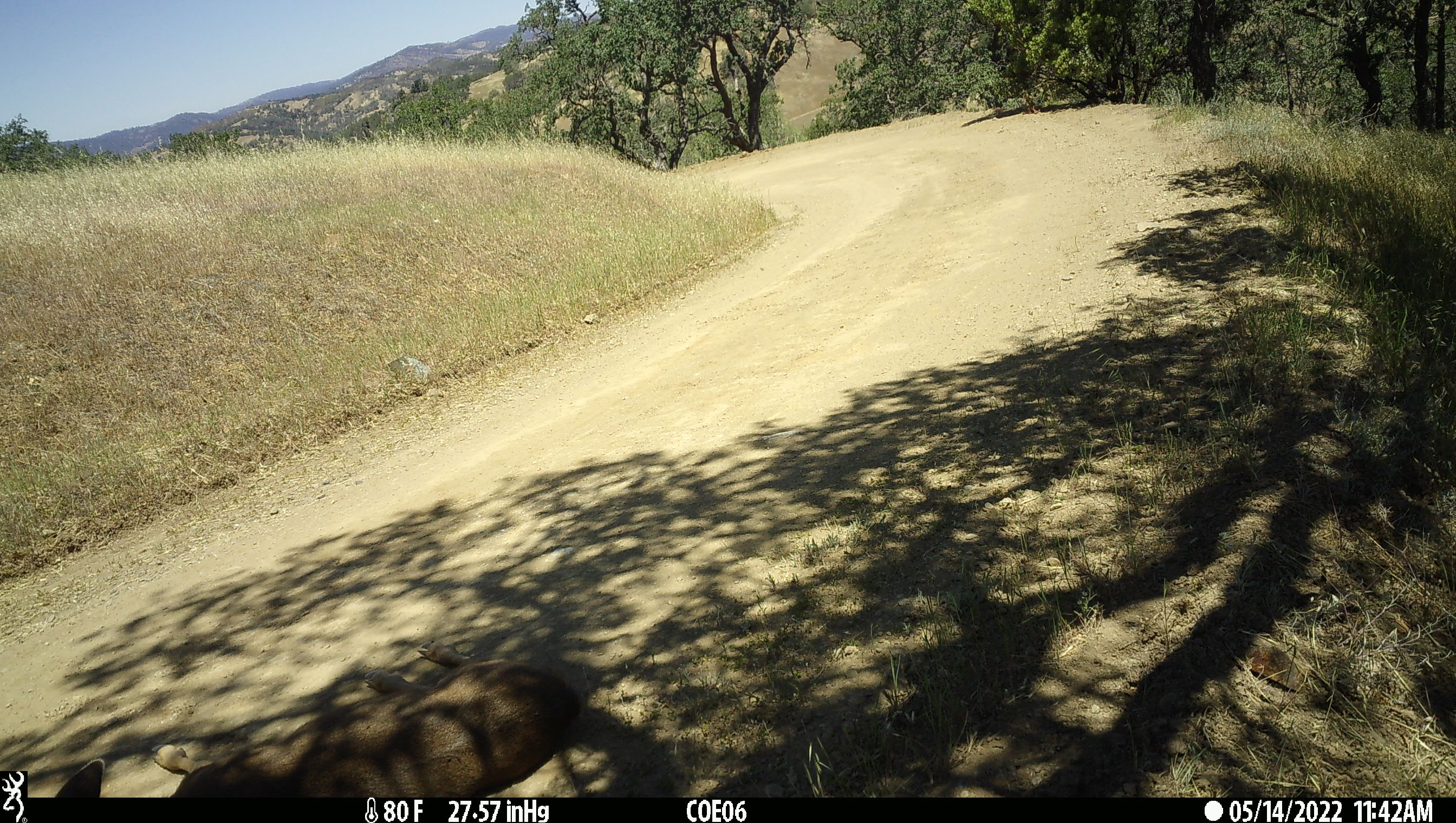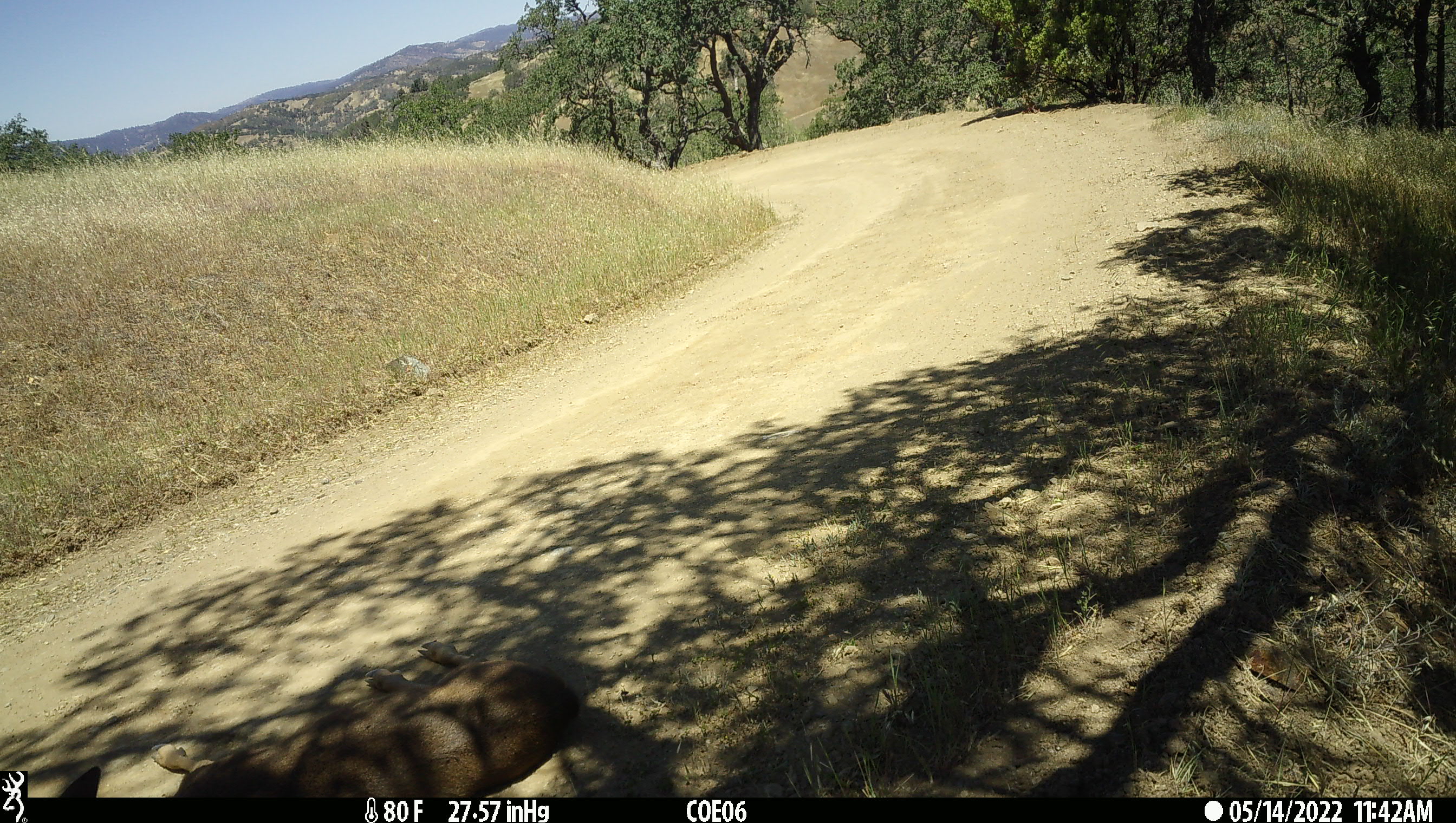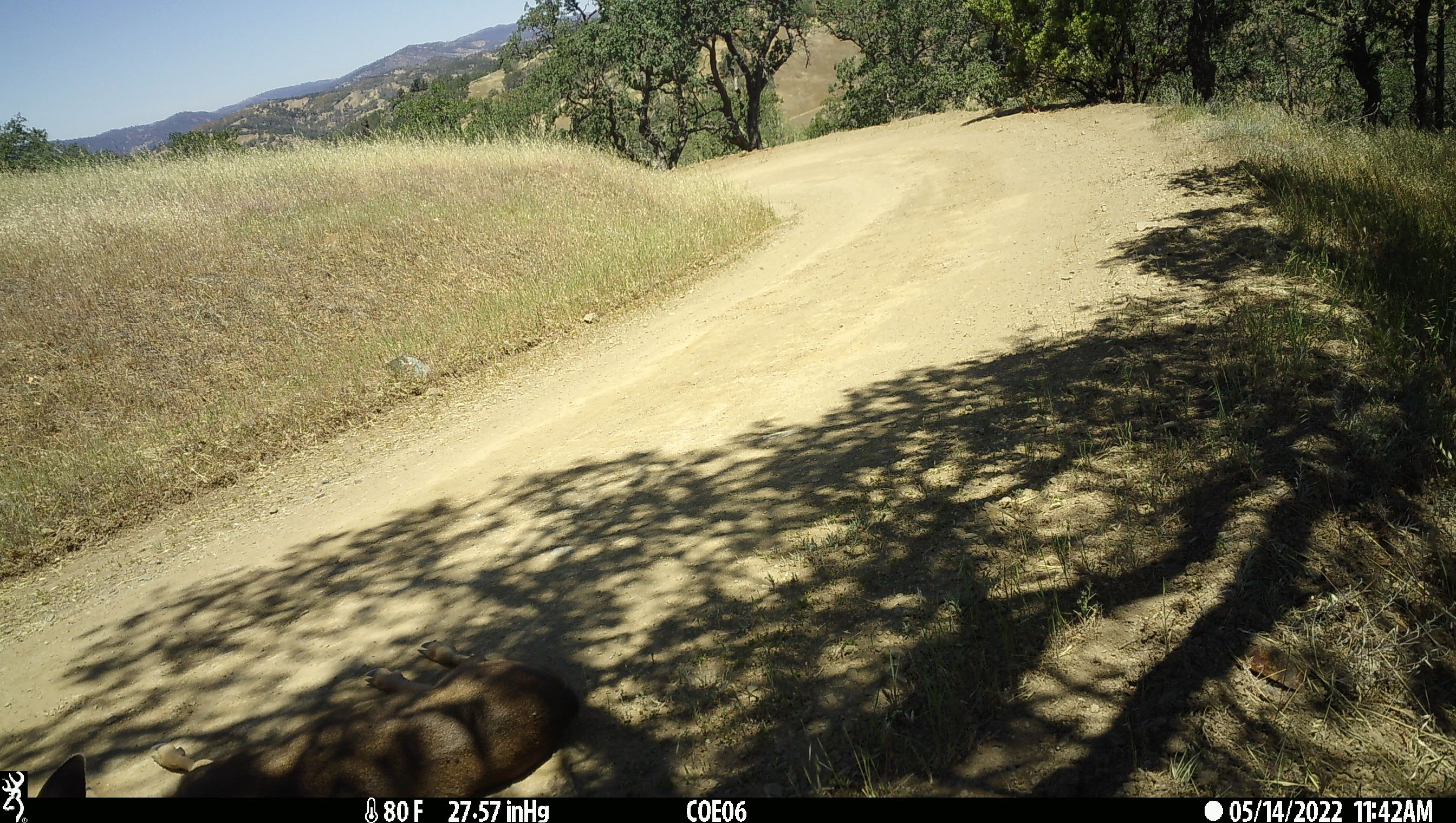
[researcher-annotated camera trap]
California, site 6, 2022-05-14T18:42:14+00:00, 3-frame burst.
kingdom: Animalia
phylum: Chordata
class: Mammalia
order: Artiodactyla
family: Cervidae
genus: Odocoileus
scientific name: Odocoileus hemionus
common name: mule deer